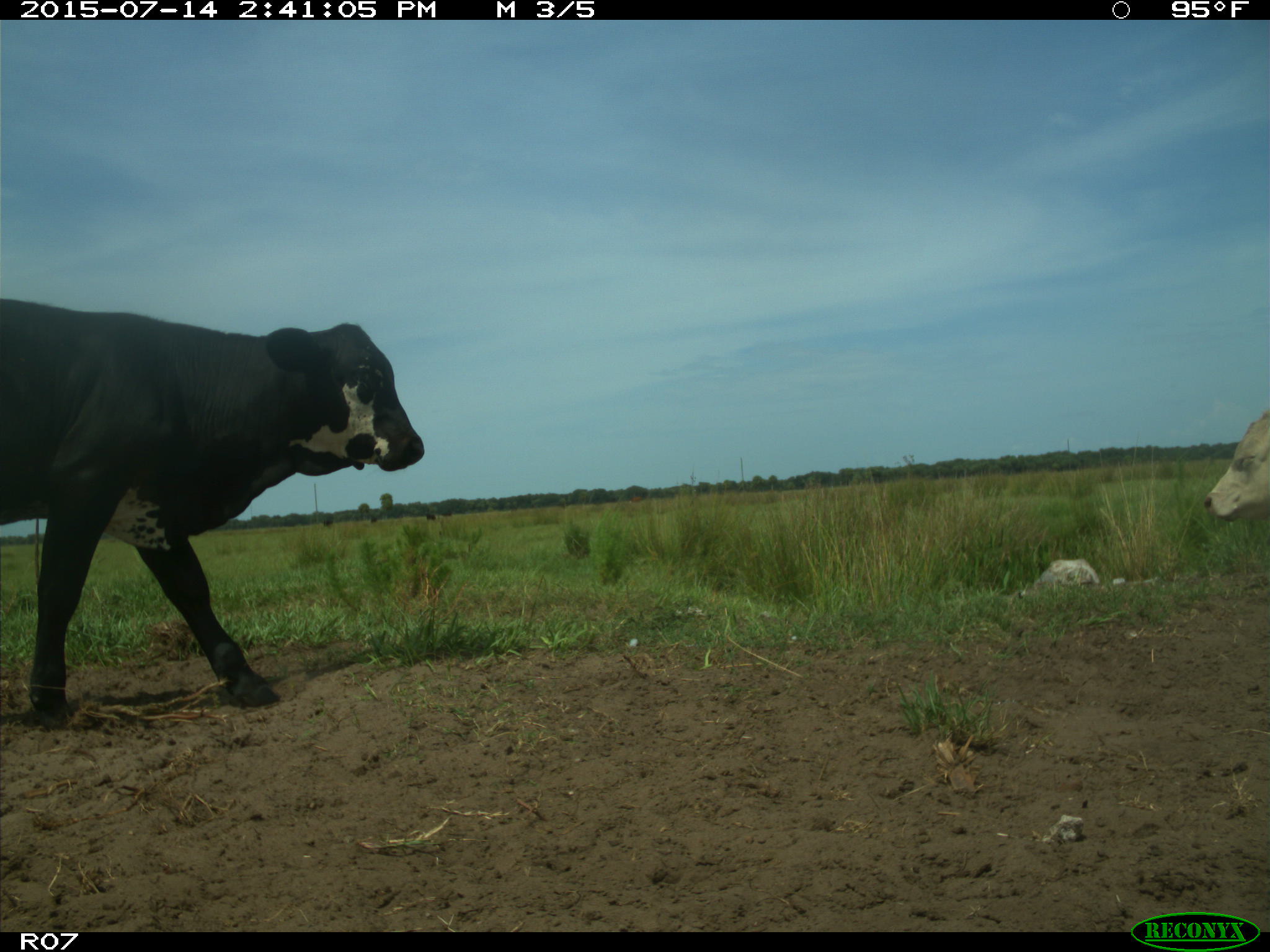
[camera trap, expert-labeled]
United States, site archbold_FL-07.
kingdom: Animalia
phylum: Chordata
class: Mammalia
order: Artiodactyla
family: Bovidae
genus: Bos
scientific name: Bos taurus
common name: domestic cow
Bos taurus (domestic cow).